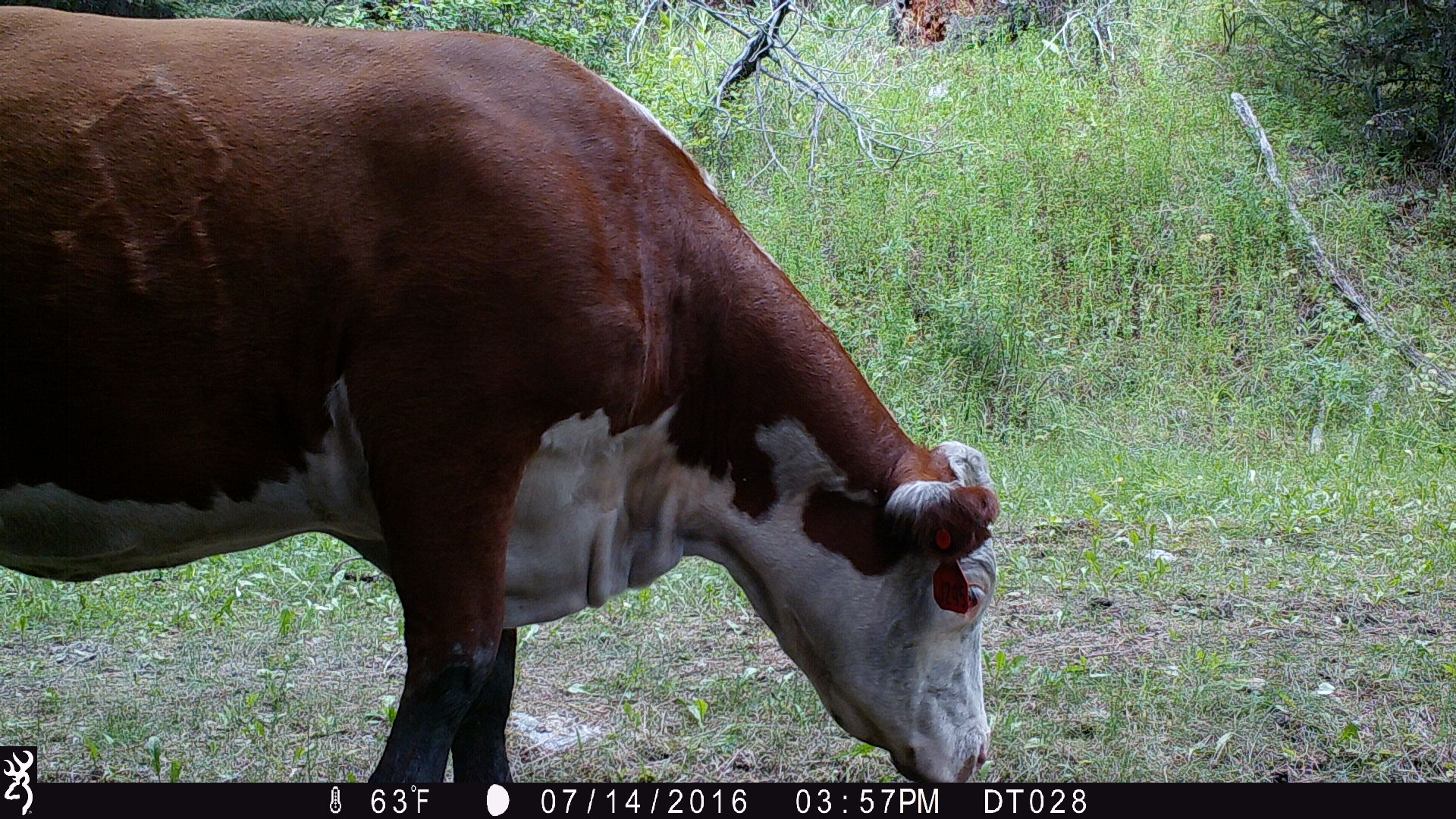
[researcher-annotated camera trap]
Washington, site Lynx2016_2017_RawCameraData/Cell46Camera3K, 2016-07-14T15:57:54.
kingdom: Animalia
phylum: Chordata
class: Mammalia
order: Artiodactyla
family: Bovidae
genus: Bos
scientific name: Bos taurus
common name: domestic cattle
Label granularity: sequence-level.